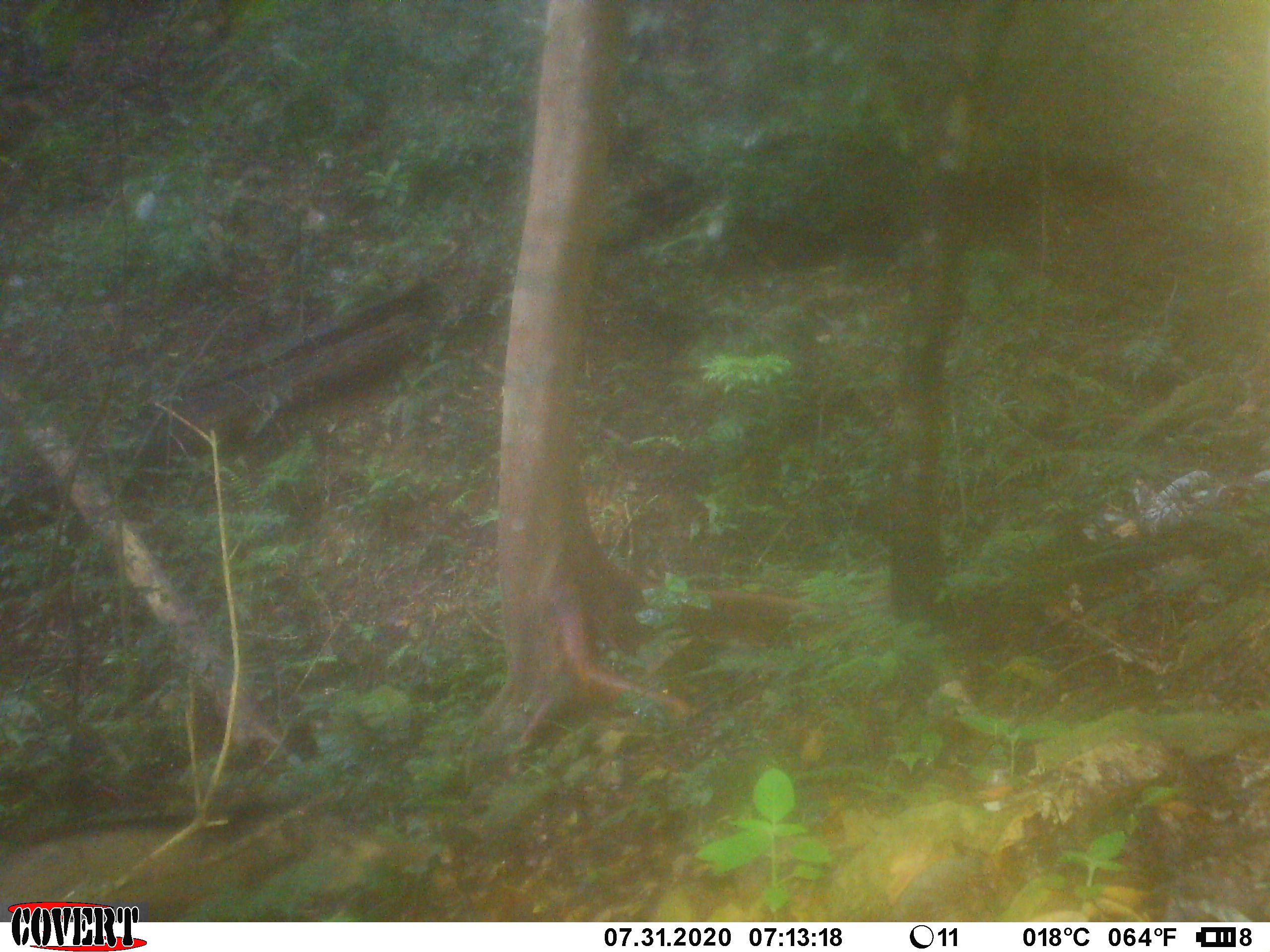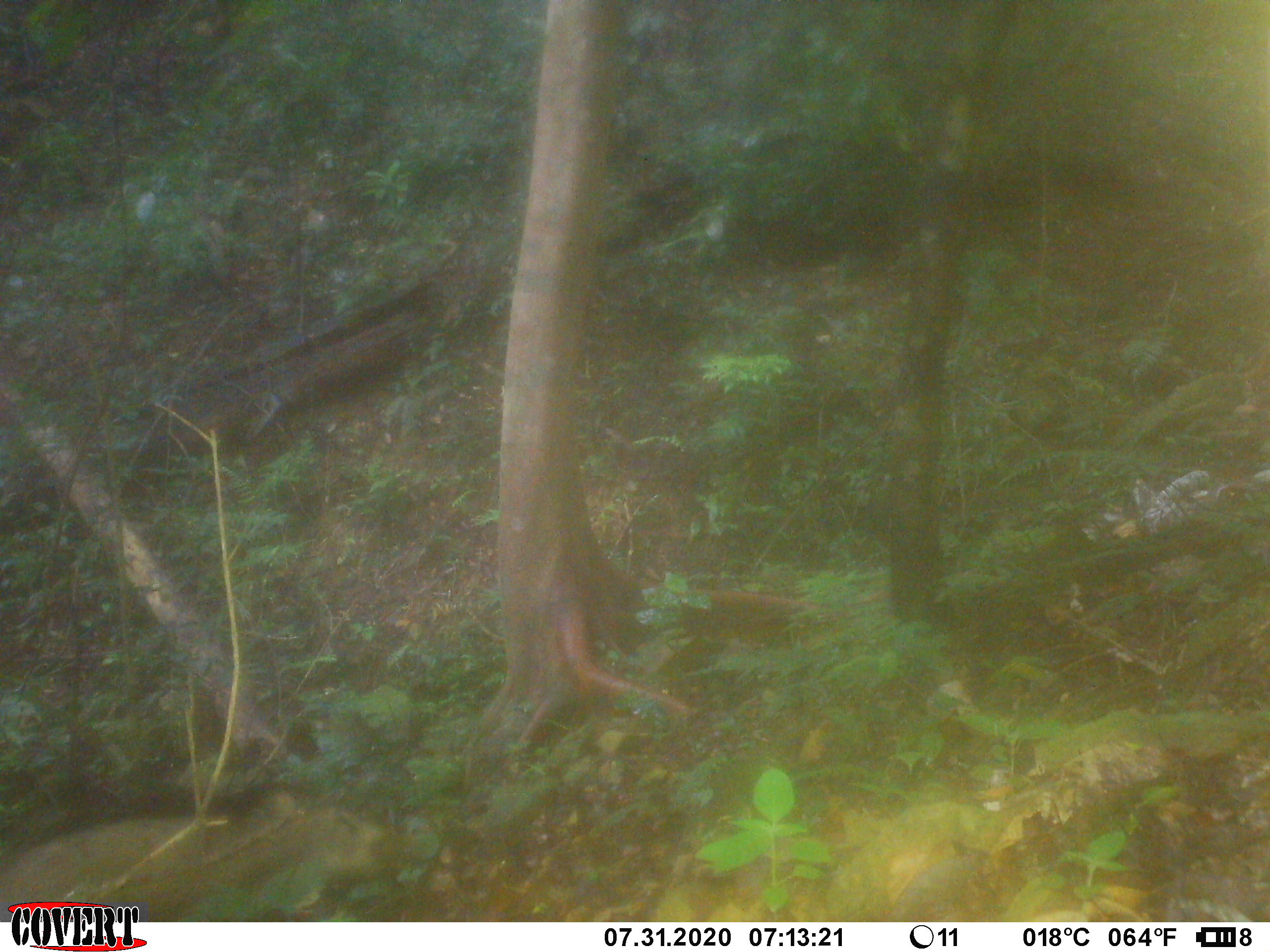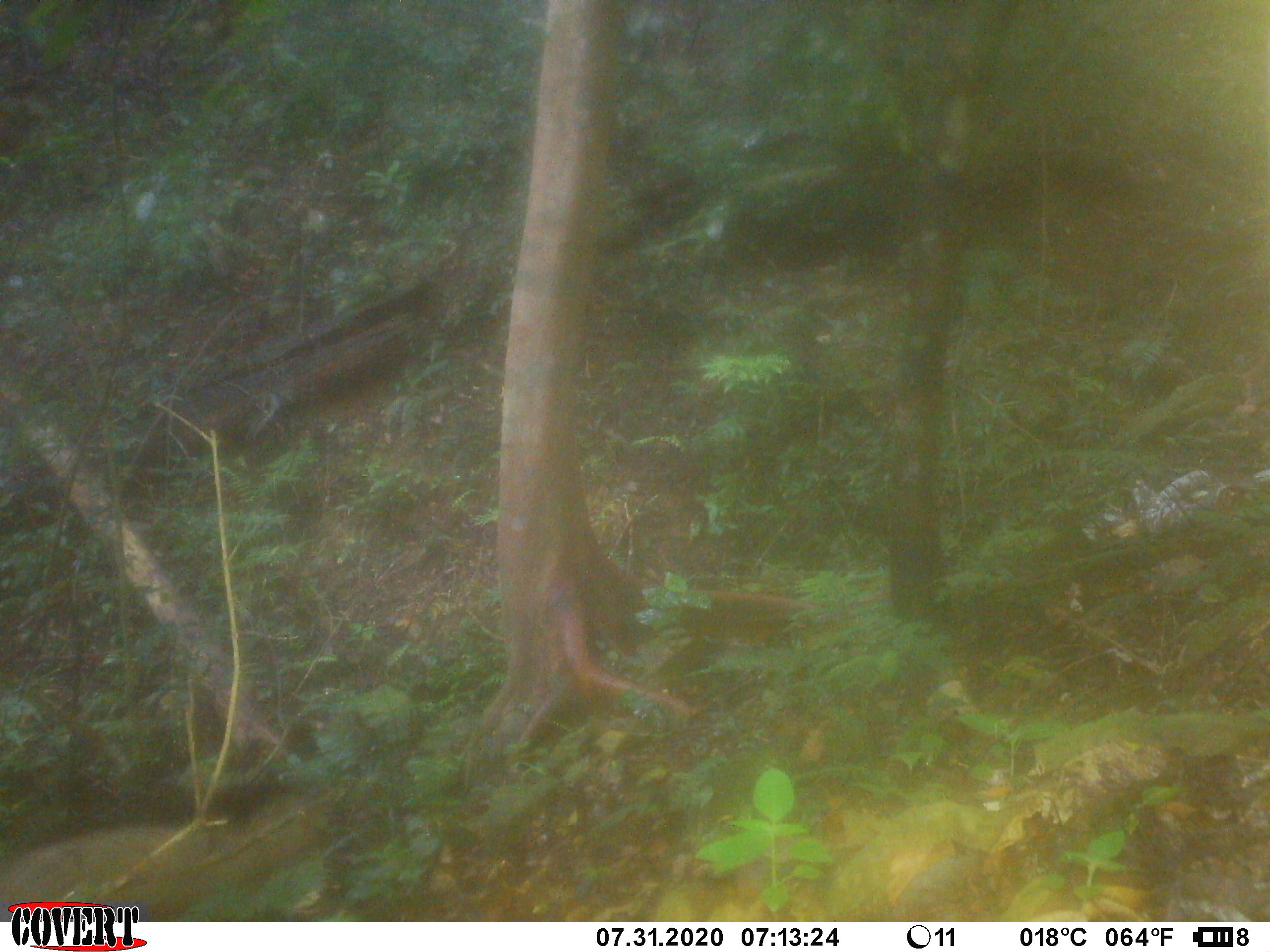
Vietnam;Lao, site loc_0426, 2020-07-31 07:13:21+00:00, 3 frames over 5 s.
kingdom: Animalia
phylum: Chordata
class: Mammalia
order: Artiodactyla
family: Suidae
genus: Sus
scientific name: Sus scrofa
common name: eurasian wild pig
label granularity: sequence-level